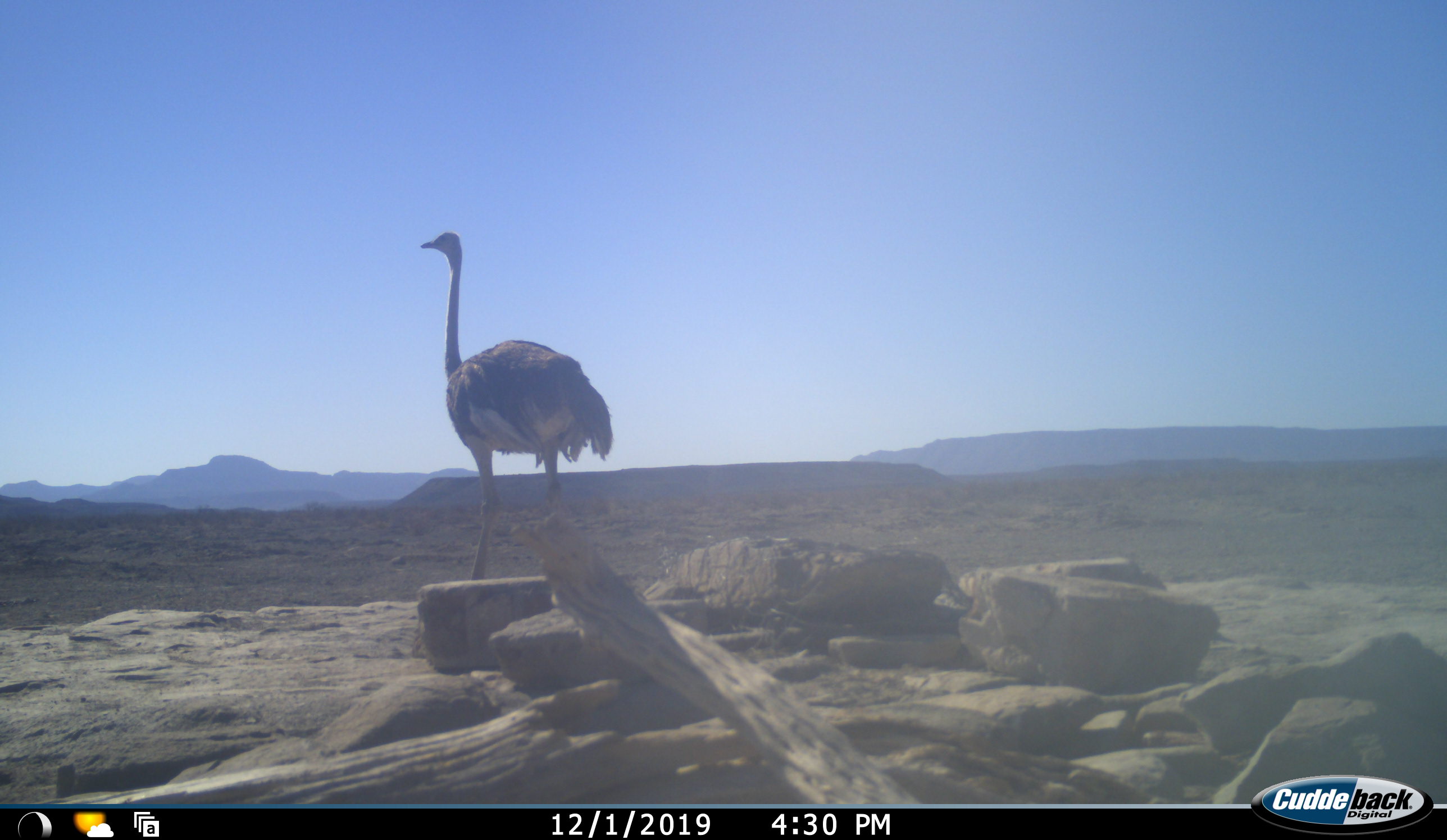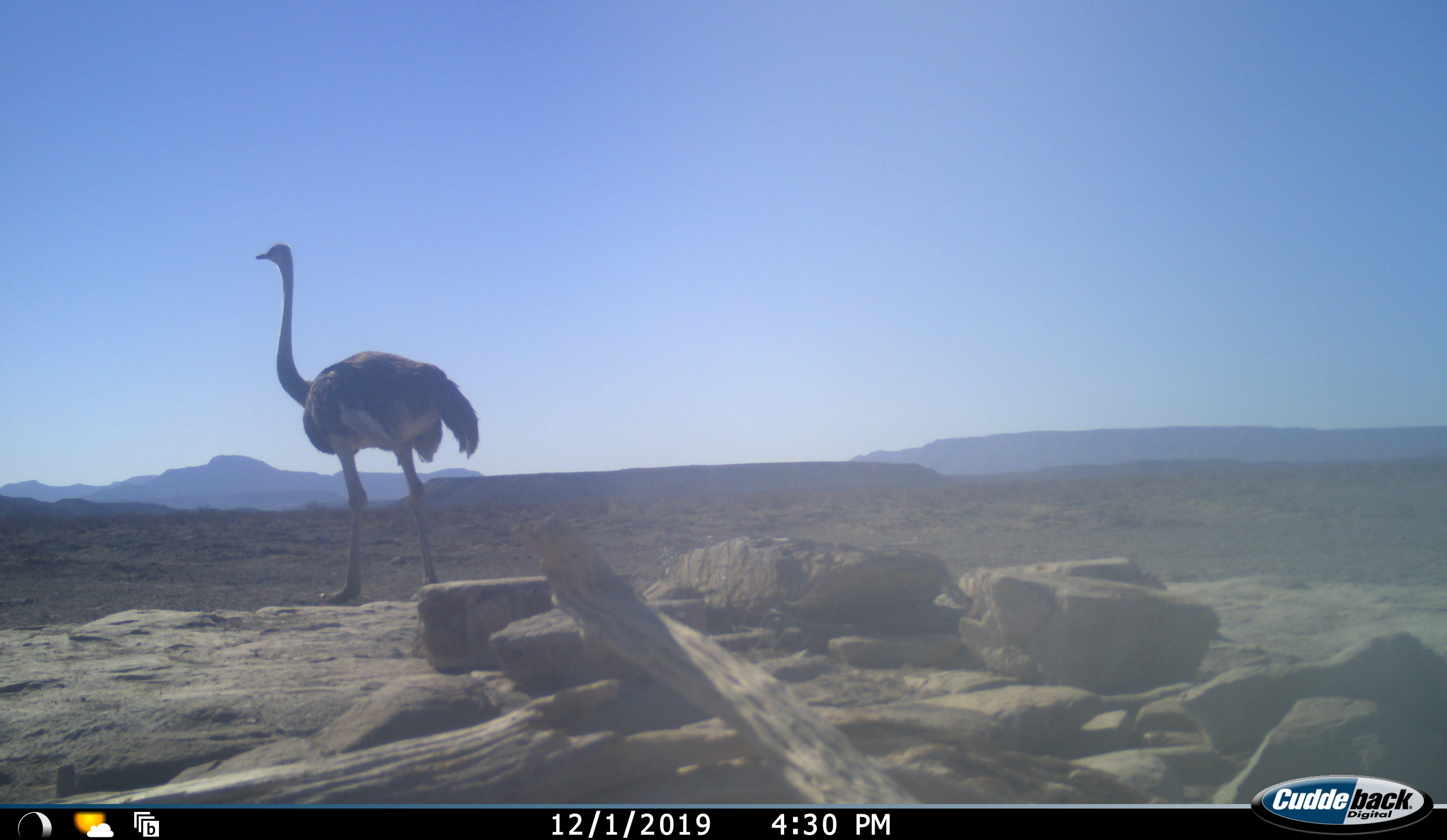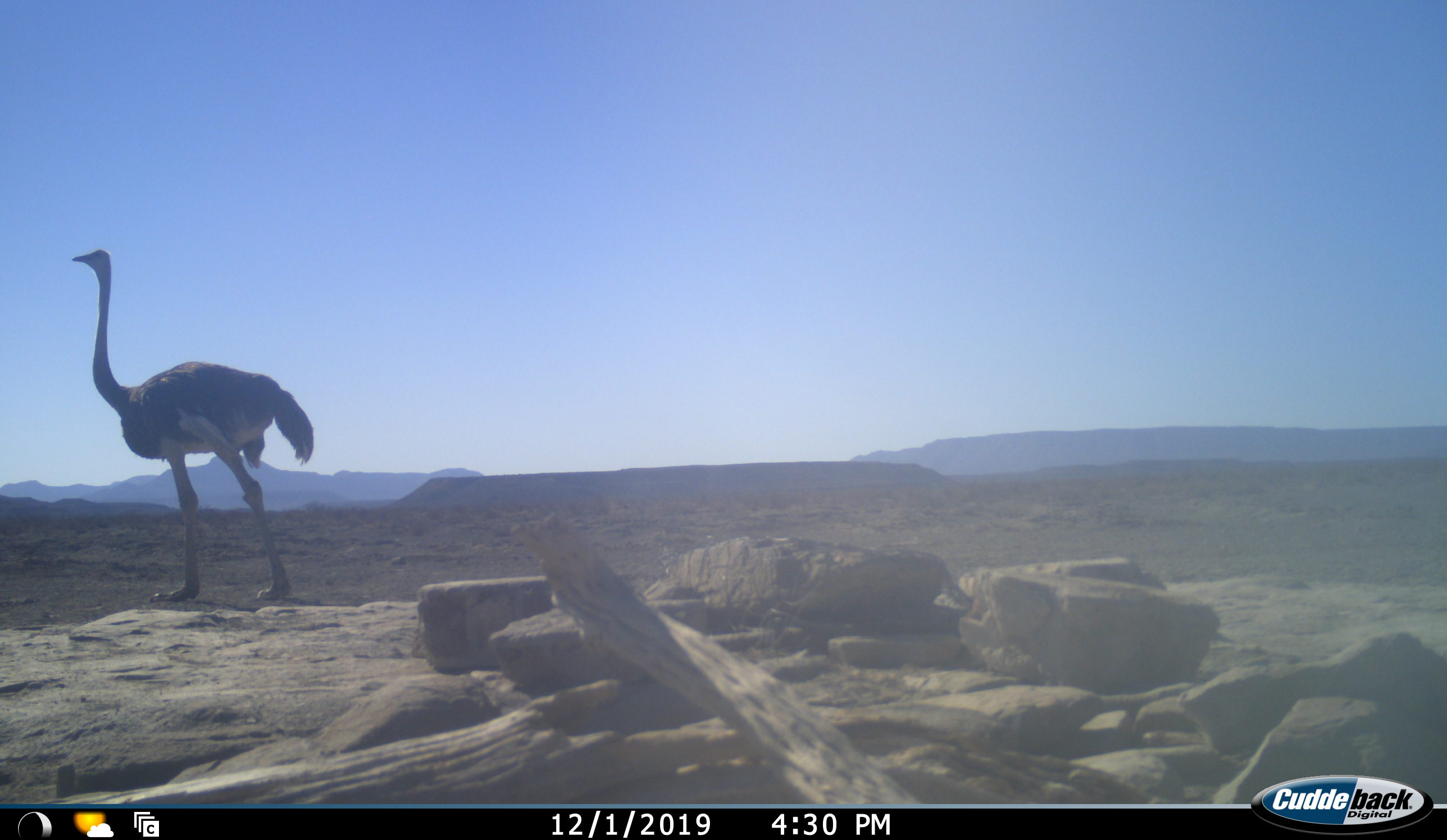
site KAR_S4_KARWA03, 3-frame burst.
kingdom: Animalia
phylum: Chordata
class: Aves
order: Struthioniformes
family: Struthionidae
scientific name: Struthionidae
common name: ostrich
Ostrich (Struthionidae), count 1. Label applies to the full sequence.